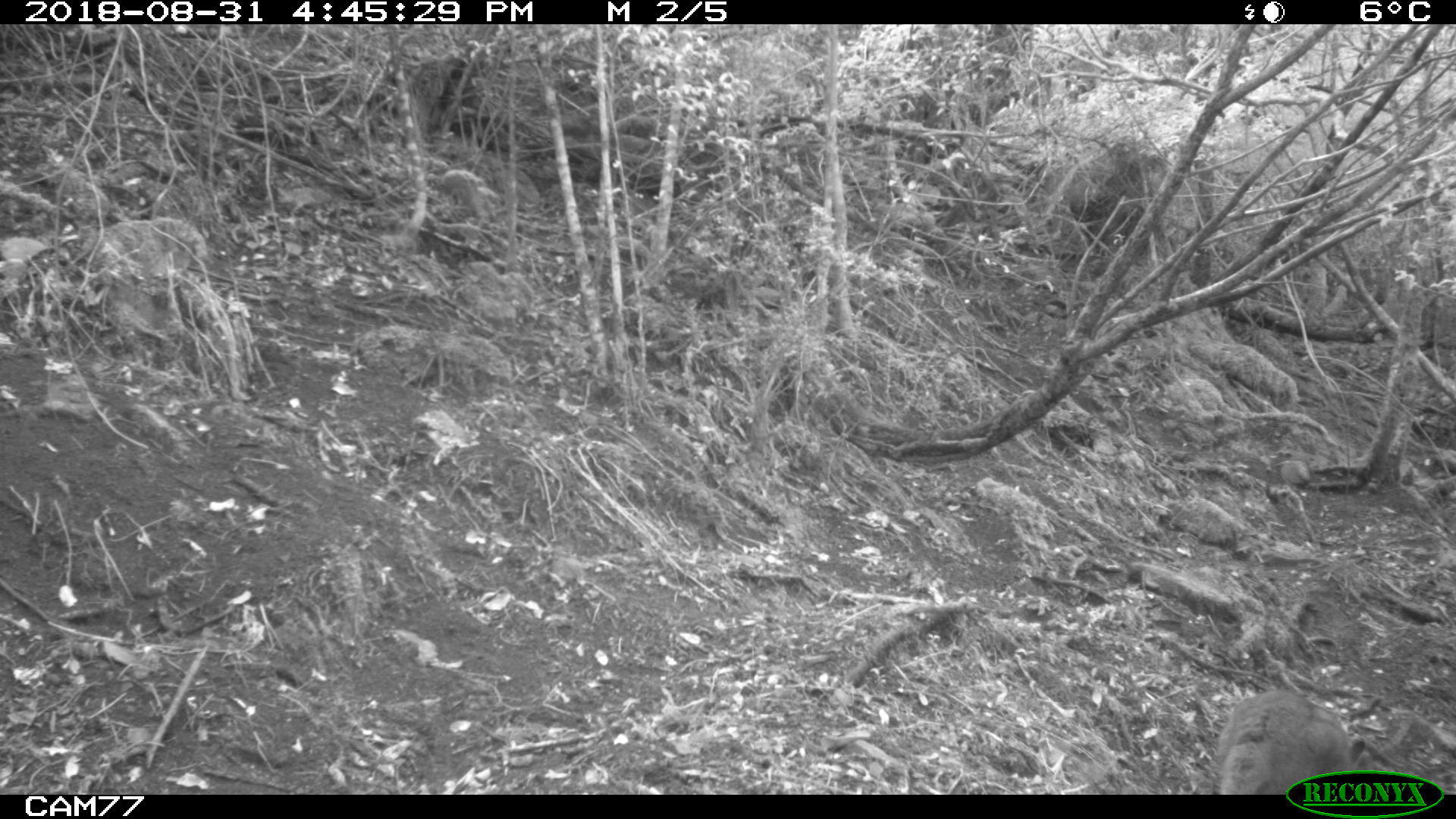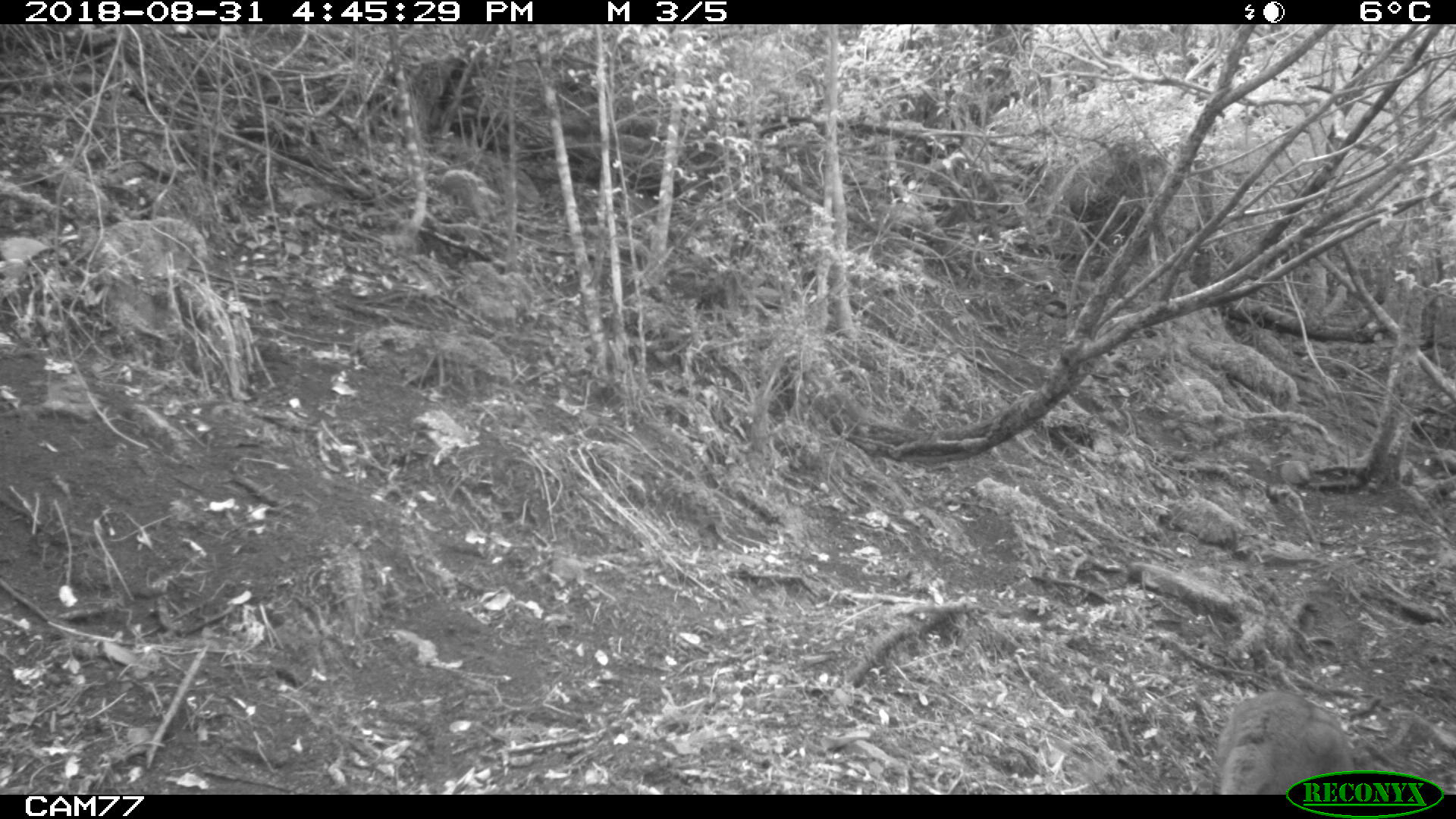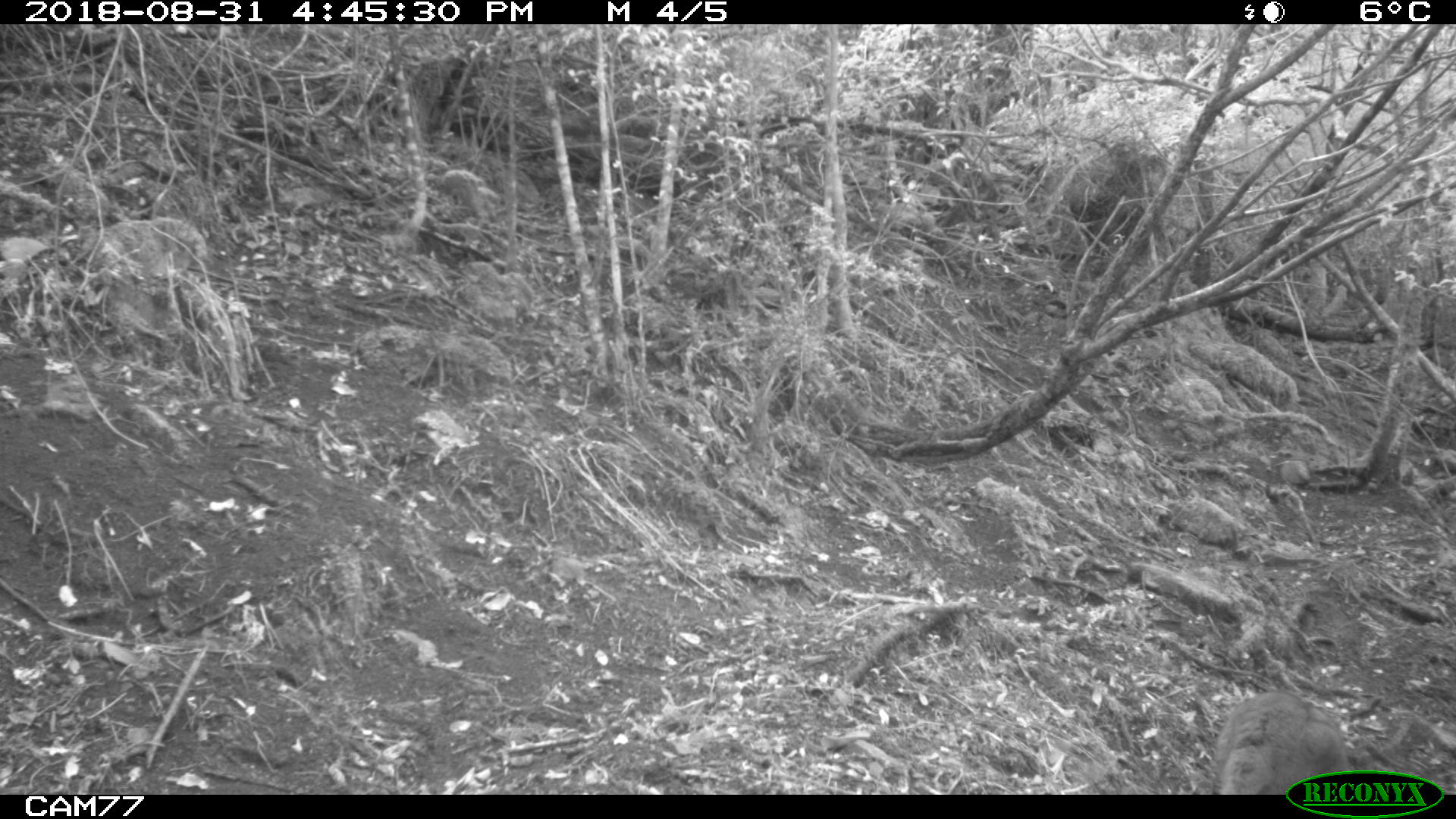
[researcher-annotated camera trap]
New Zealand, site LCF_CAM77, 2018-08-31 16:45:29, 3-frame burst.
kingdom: Animalia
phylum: Chordata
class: Mammalia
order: Diprotodontia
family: Macropodidae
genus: Notamacropus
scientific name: Notamacropus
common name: wallaby